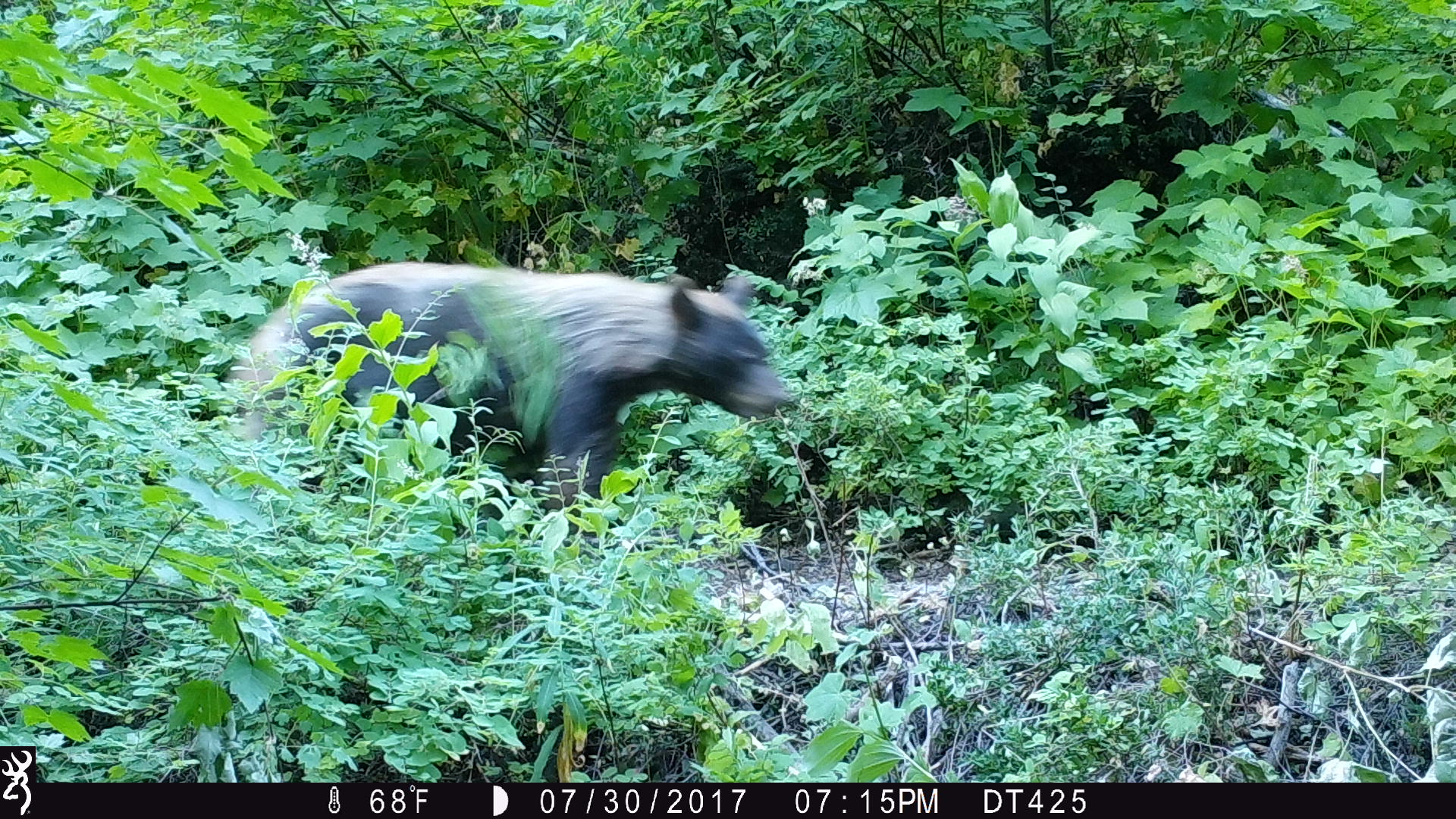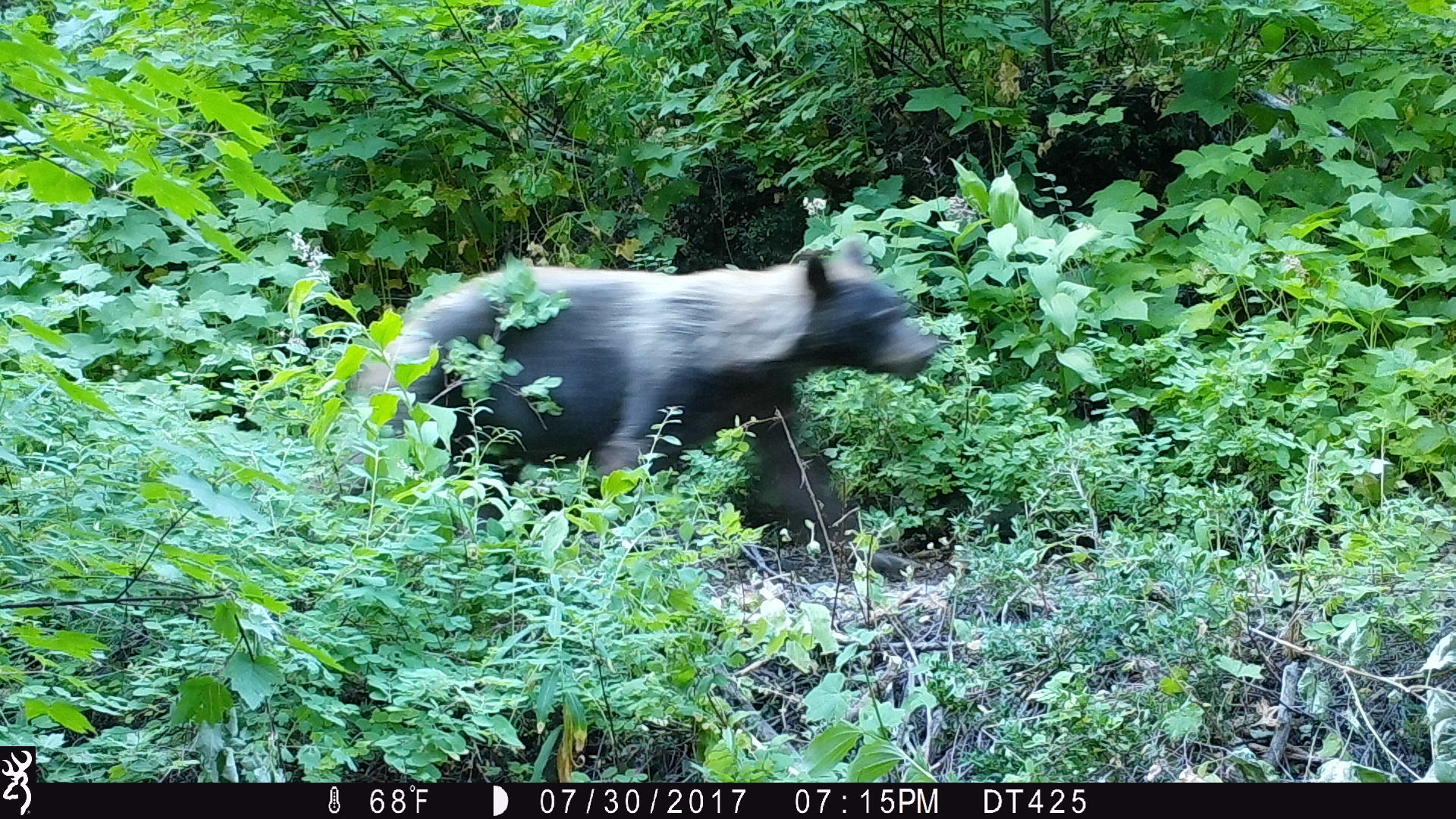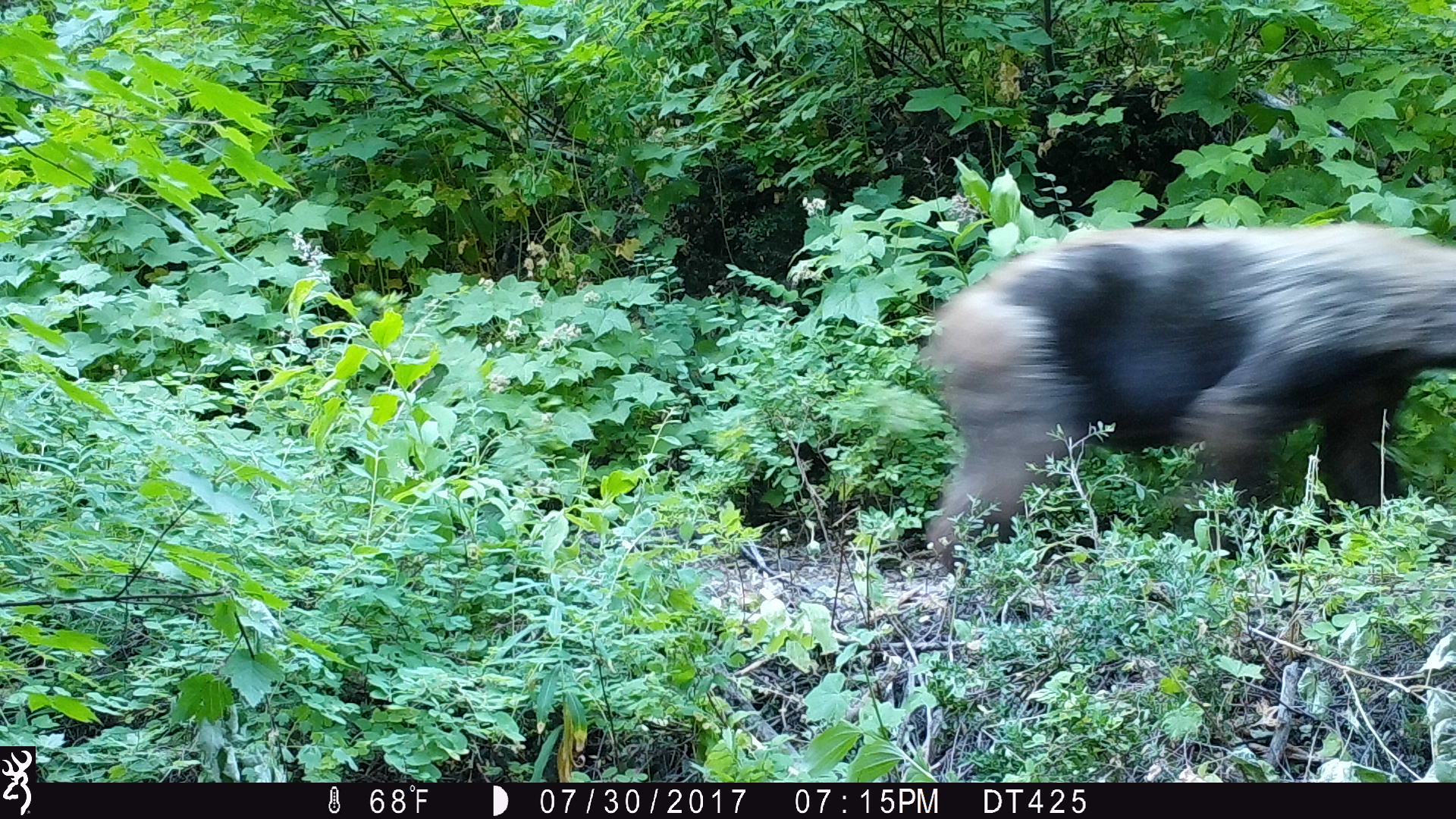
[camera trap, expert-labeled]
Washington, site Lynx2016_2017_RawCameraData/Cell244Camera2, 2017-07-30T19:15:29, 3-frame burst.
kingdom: Animalia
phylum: Chordata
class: Mammalia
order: Carnivora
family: Ursidae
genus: Ursus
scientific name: Ursus americanus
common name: american black bear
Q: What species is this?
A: Ursus americanus (american black bear).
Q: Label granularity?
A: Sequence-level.